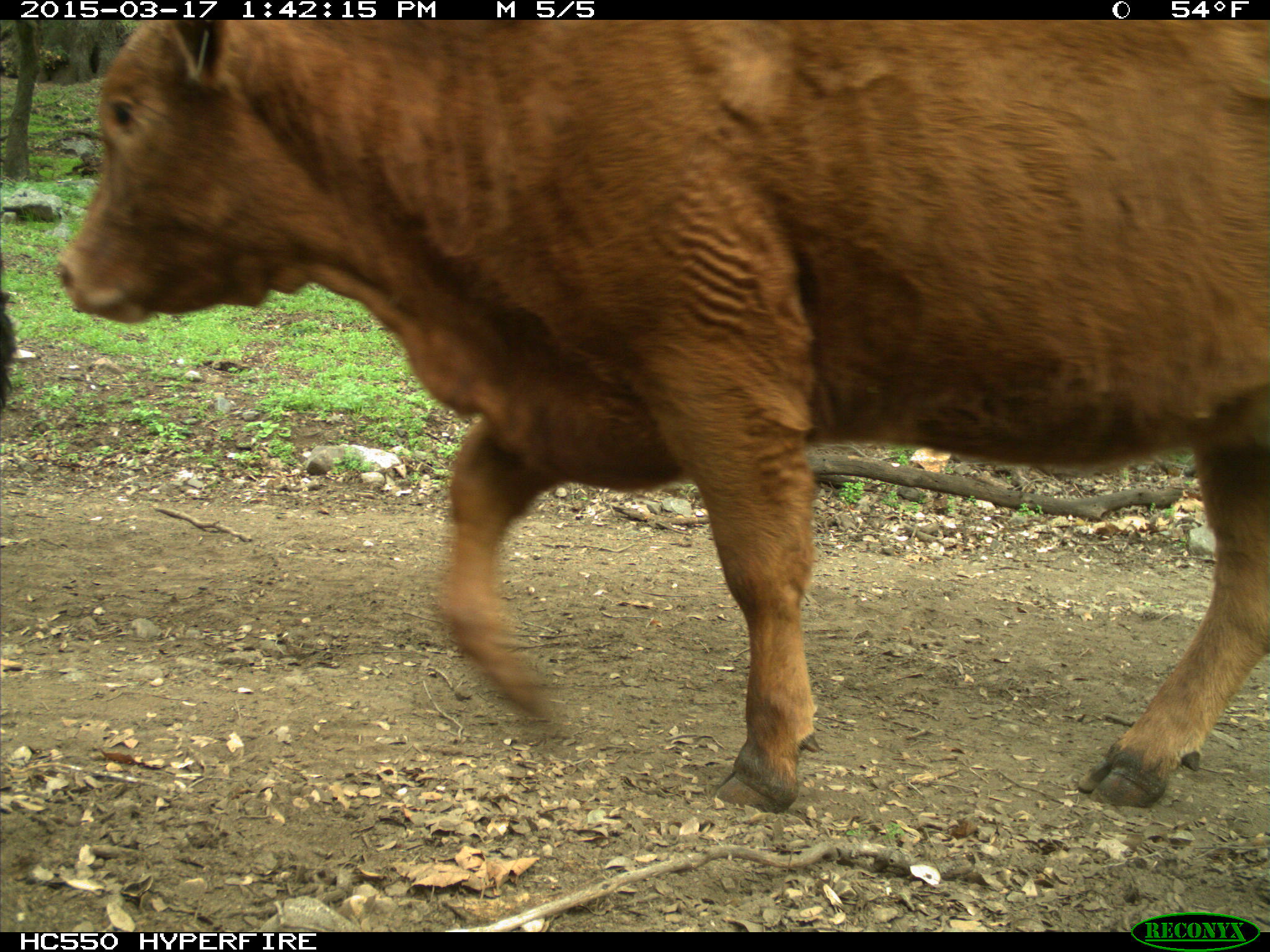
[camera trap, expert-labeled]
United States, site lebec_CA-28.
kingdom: Animalia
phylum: Chordata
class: Mammalia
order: Artiodactyla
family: Bovidae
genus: Bos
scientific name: Bos taurus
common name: domestic cow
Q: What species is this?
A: Bos taurus (domestic cow).